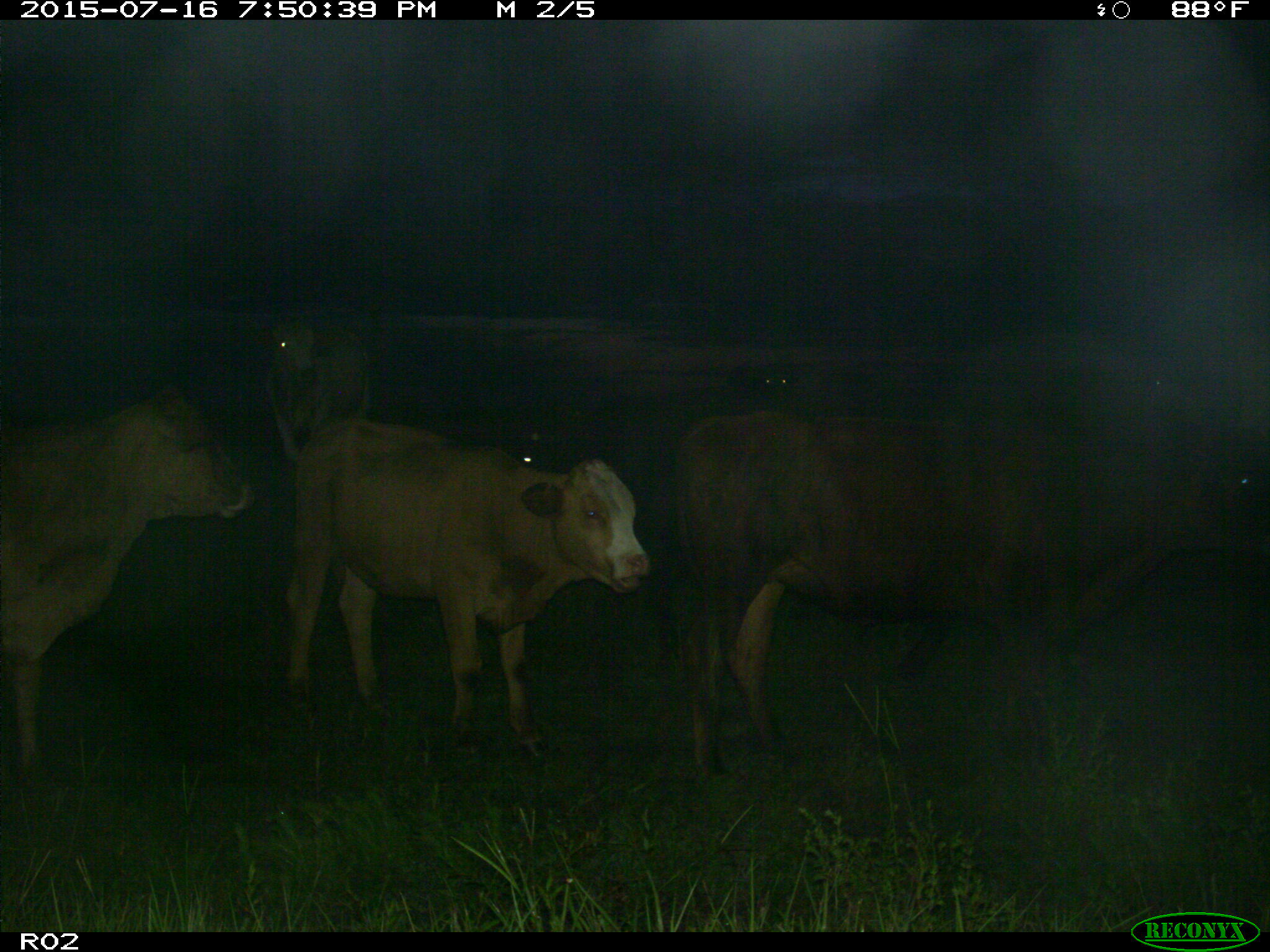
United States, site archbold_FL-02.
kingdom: Animalia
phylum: Chordata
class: Mammalia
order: Artiodactyla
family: Bovidae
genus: Bos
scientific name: Bos taurus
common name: domestic cow